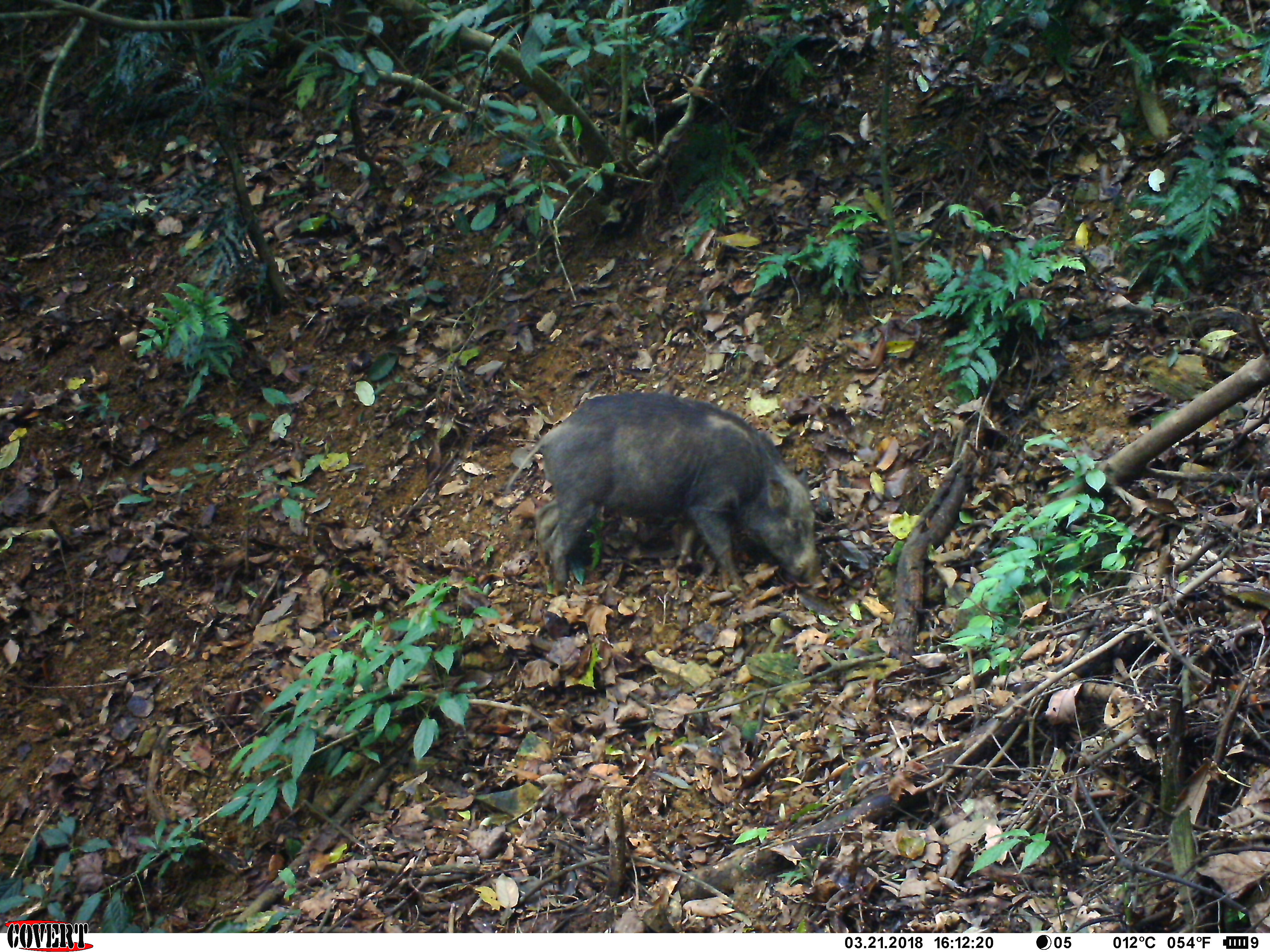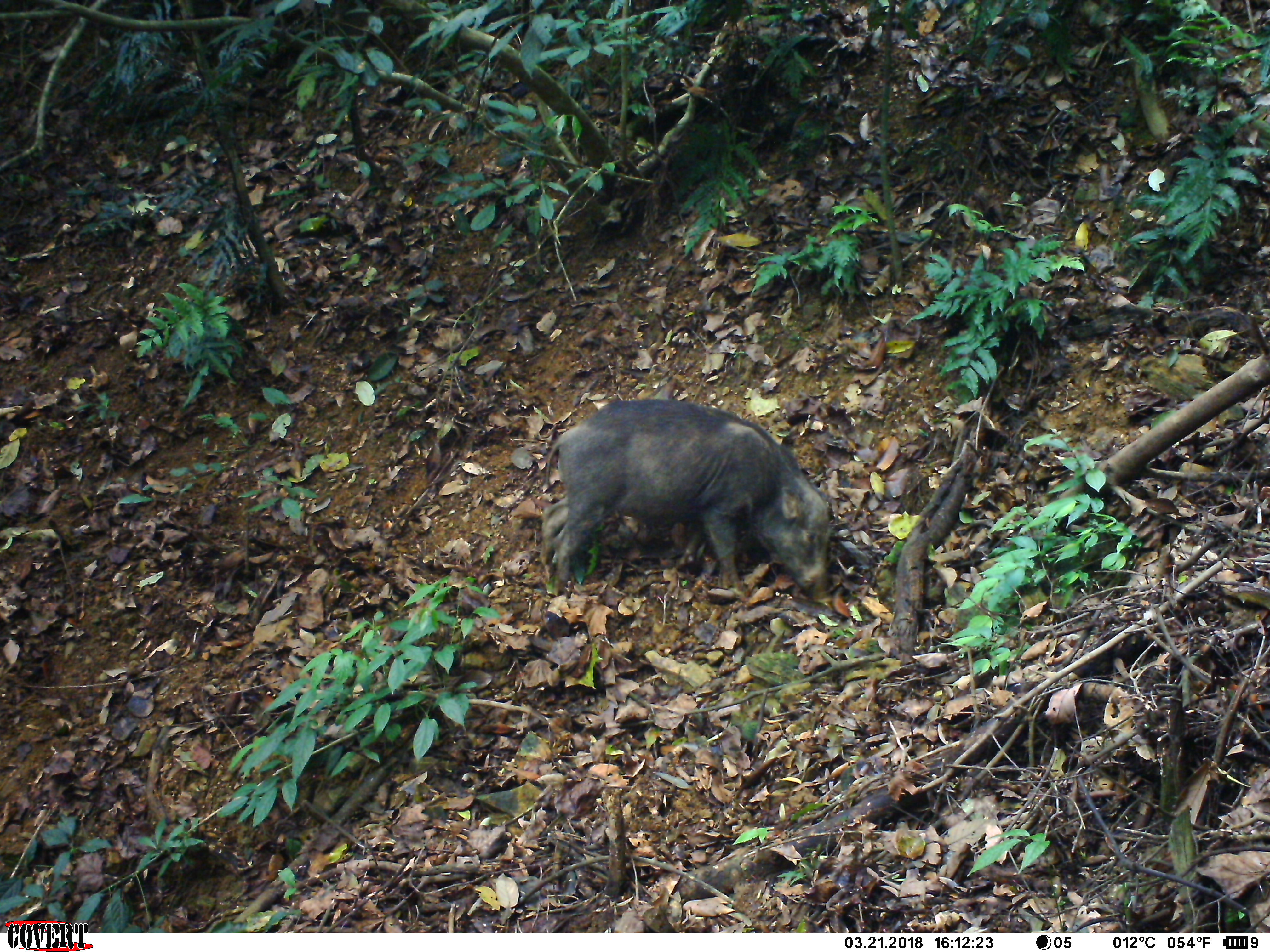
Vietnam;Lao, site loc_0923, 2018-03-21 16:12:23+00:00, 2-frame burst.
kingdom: Animalia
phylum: Chordata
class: Mammalia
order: Artiodactyla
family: Suidae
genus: Sus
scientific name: Sus scrofa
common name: eurasian wild pig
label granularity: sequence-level